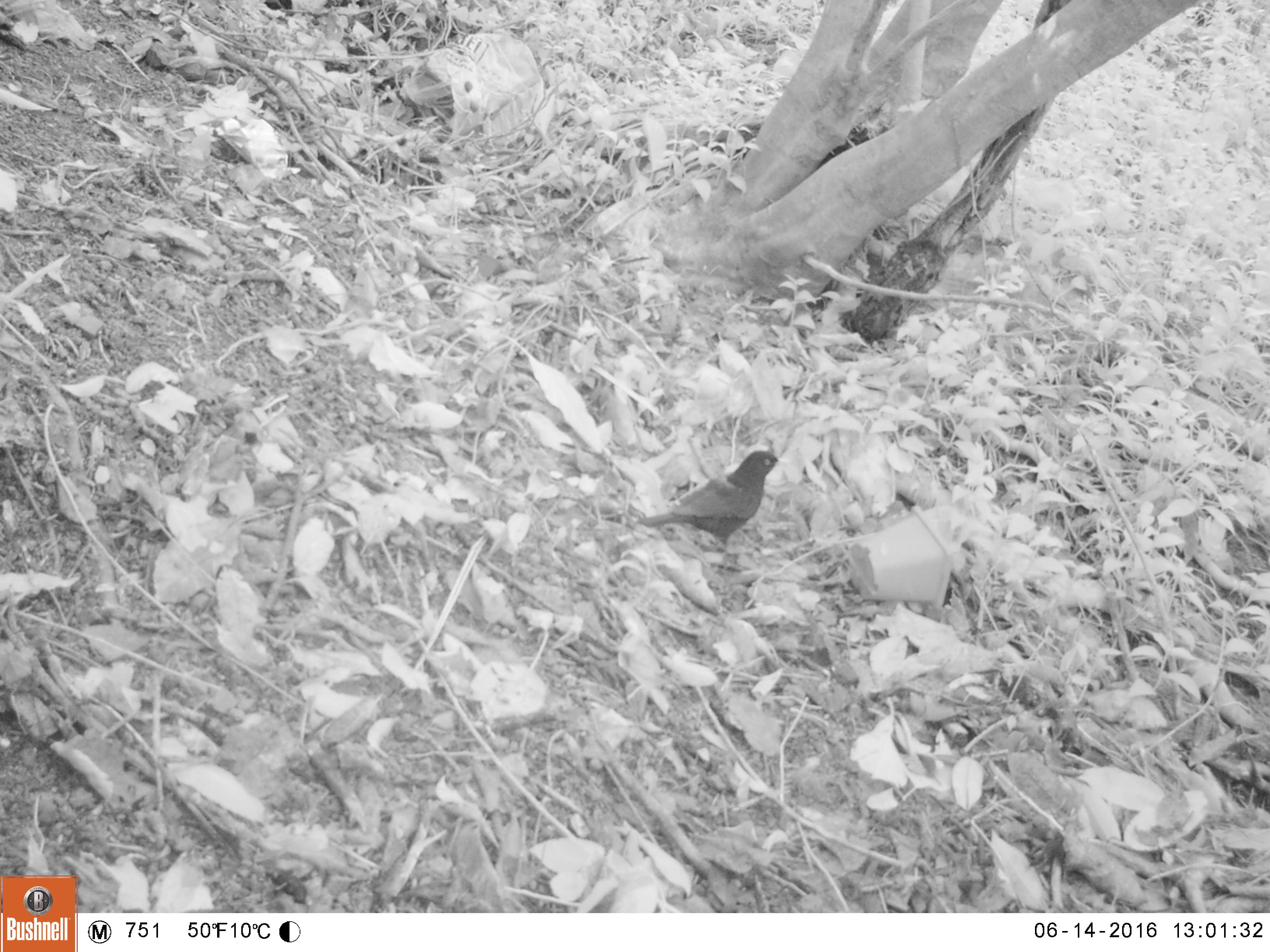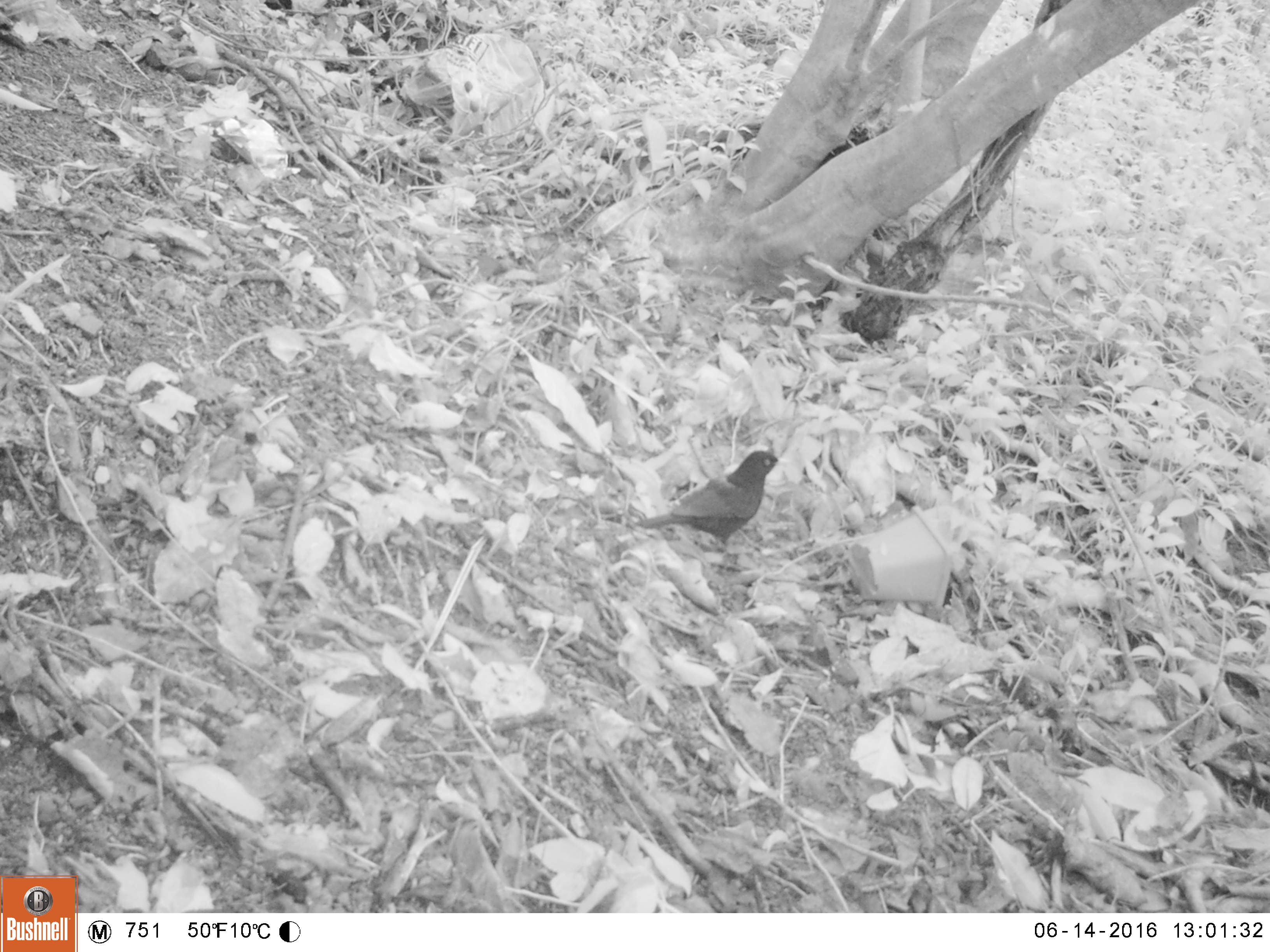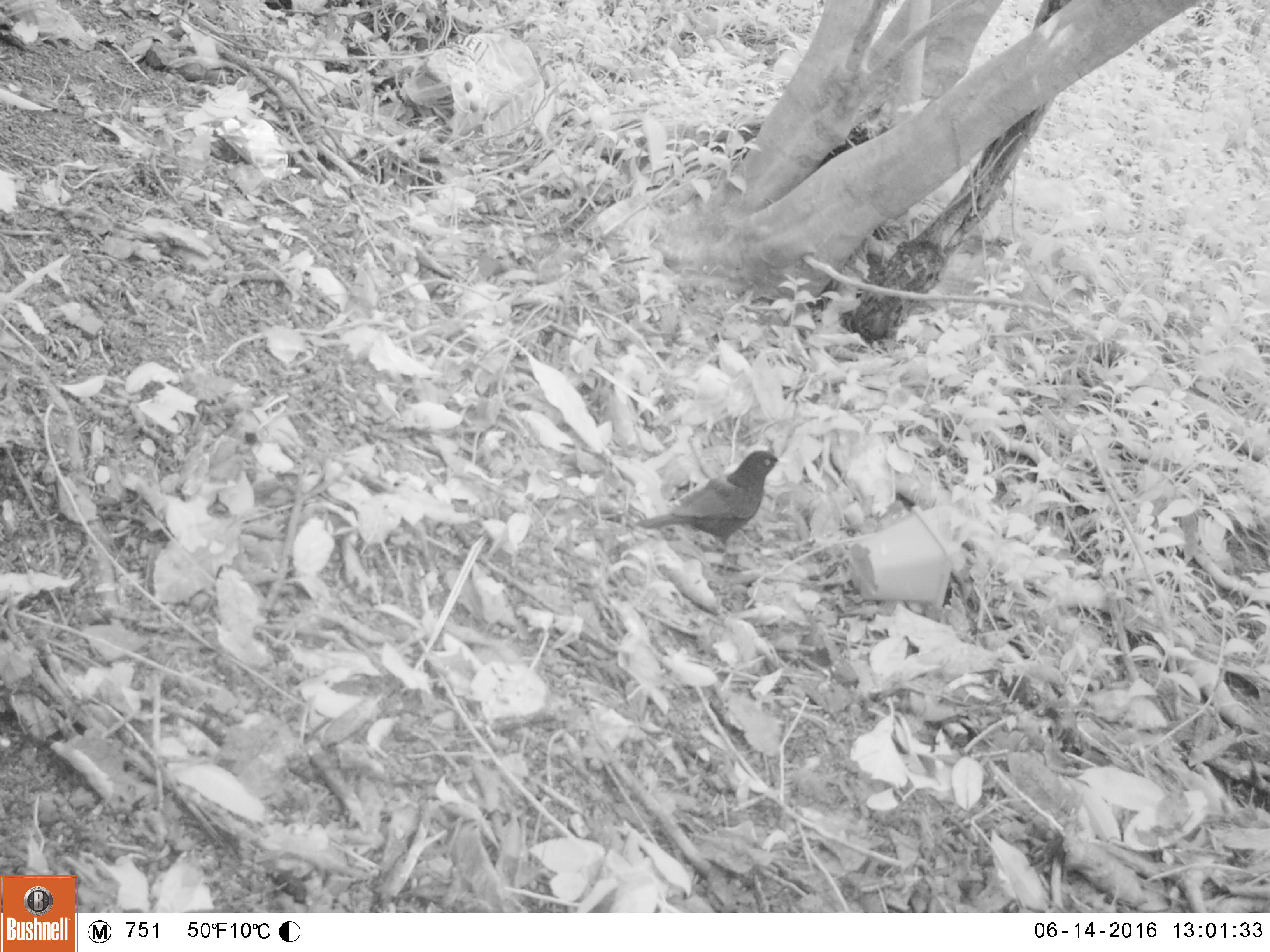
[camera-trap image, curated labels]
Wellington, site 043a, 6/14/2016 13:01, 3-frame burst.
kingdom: Animalia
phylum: Chordata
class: Aves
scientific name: Aves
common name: bird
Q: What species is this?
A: Bird (Aves).